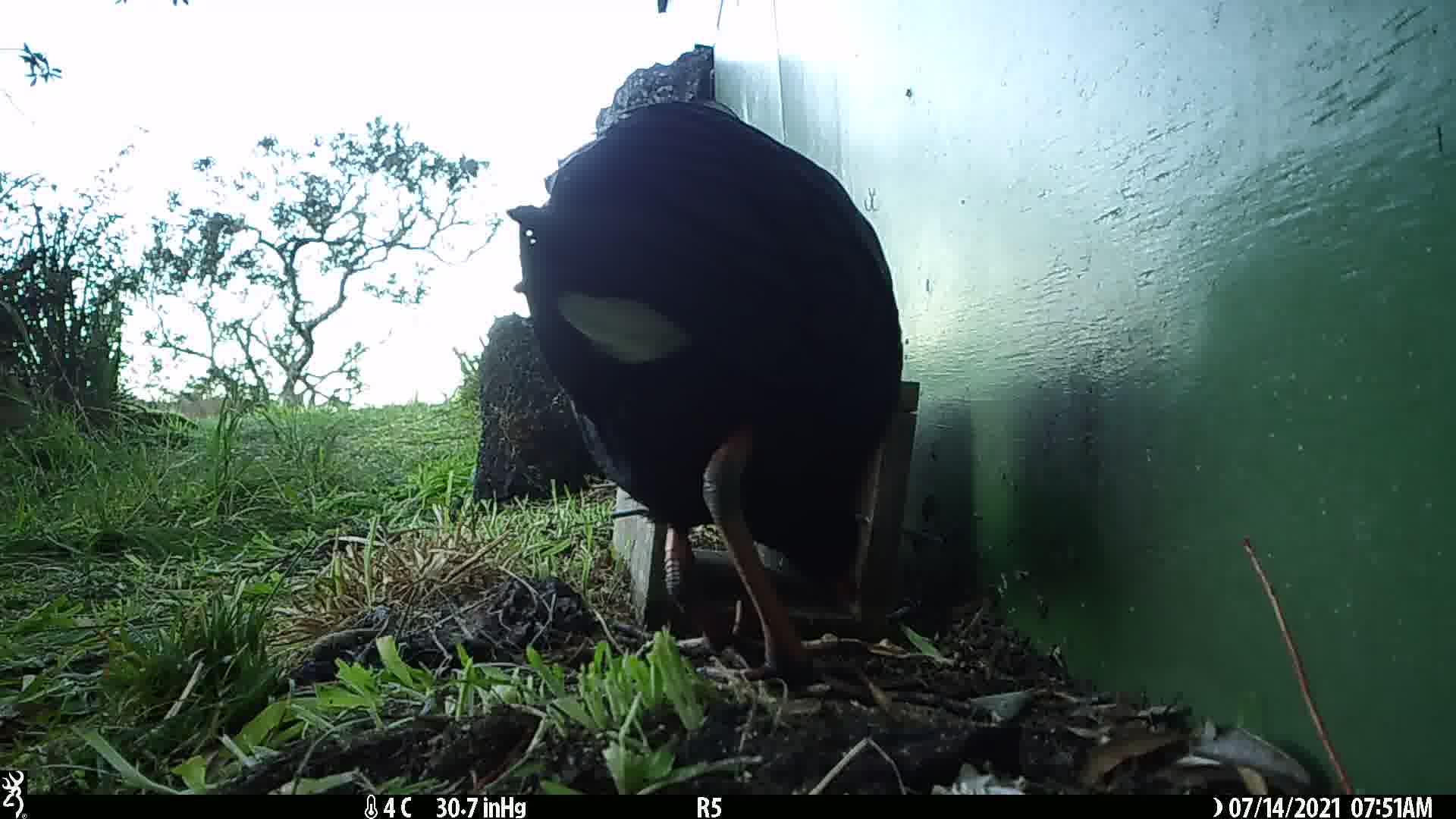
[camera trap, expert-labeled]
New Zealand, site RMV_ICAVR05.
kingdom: Animalia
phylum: Chordata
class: Aves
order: Gruiformes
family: Rallidae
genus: Porphyrio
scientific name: Porphyrio melanotus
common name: australasian swamphen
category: pukeko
Pukeko (australasian swamphen) (Porphyrio melanotus).